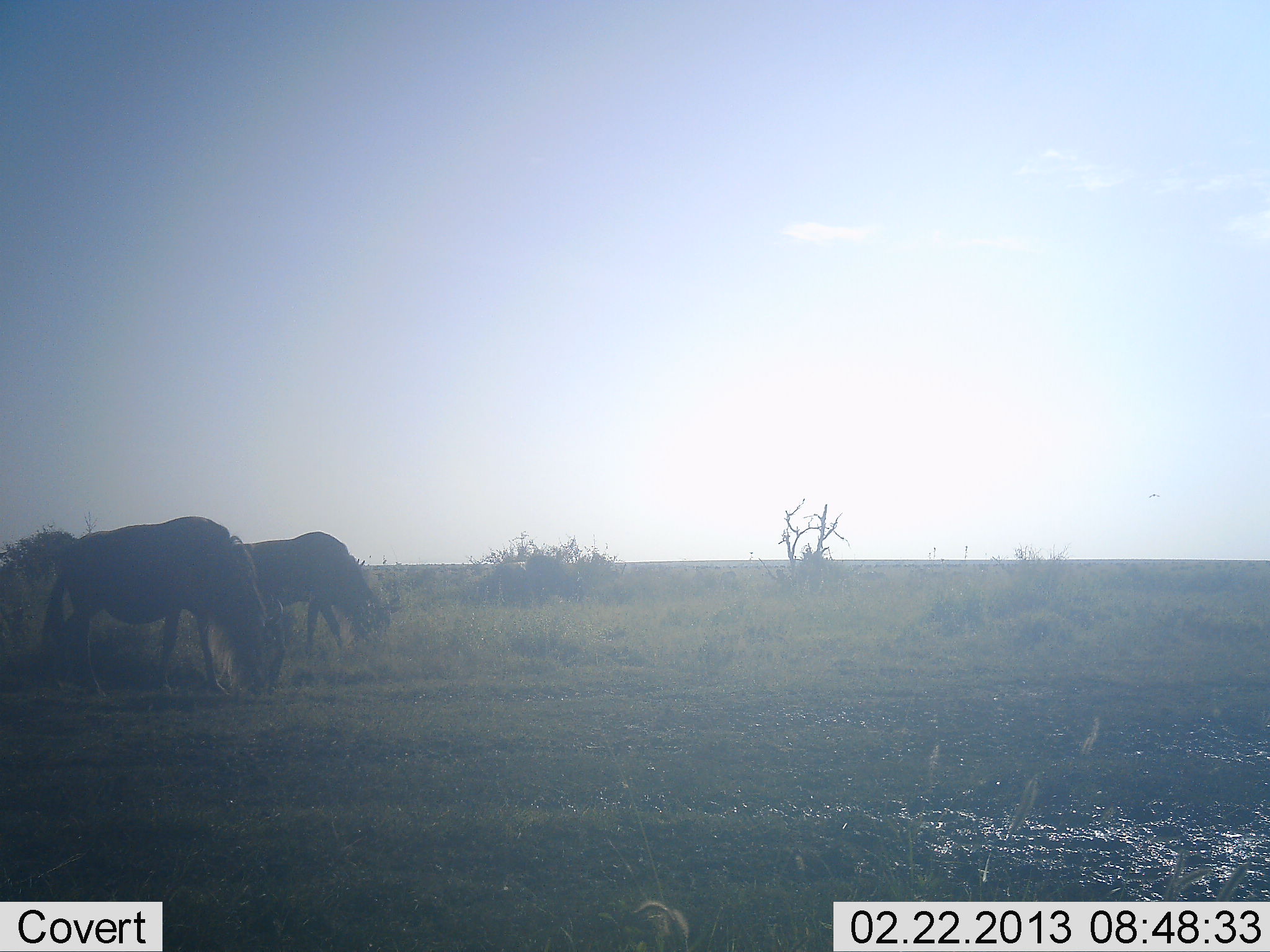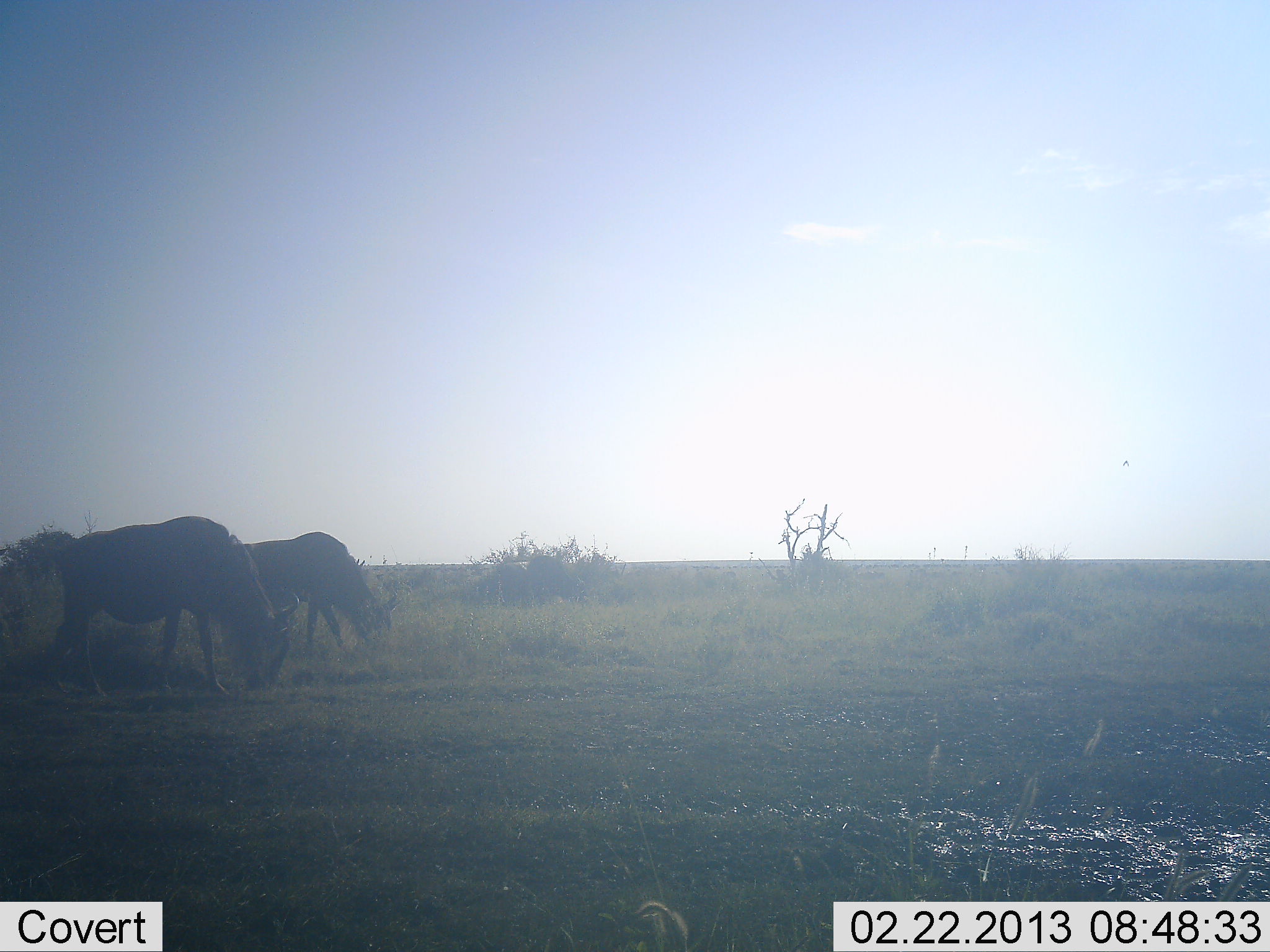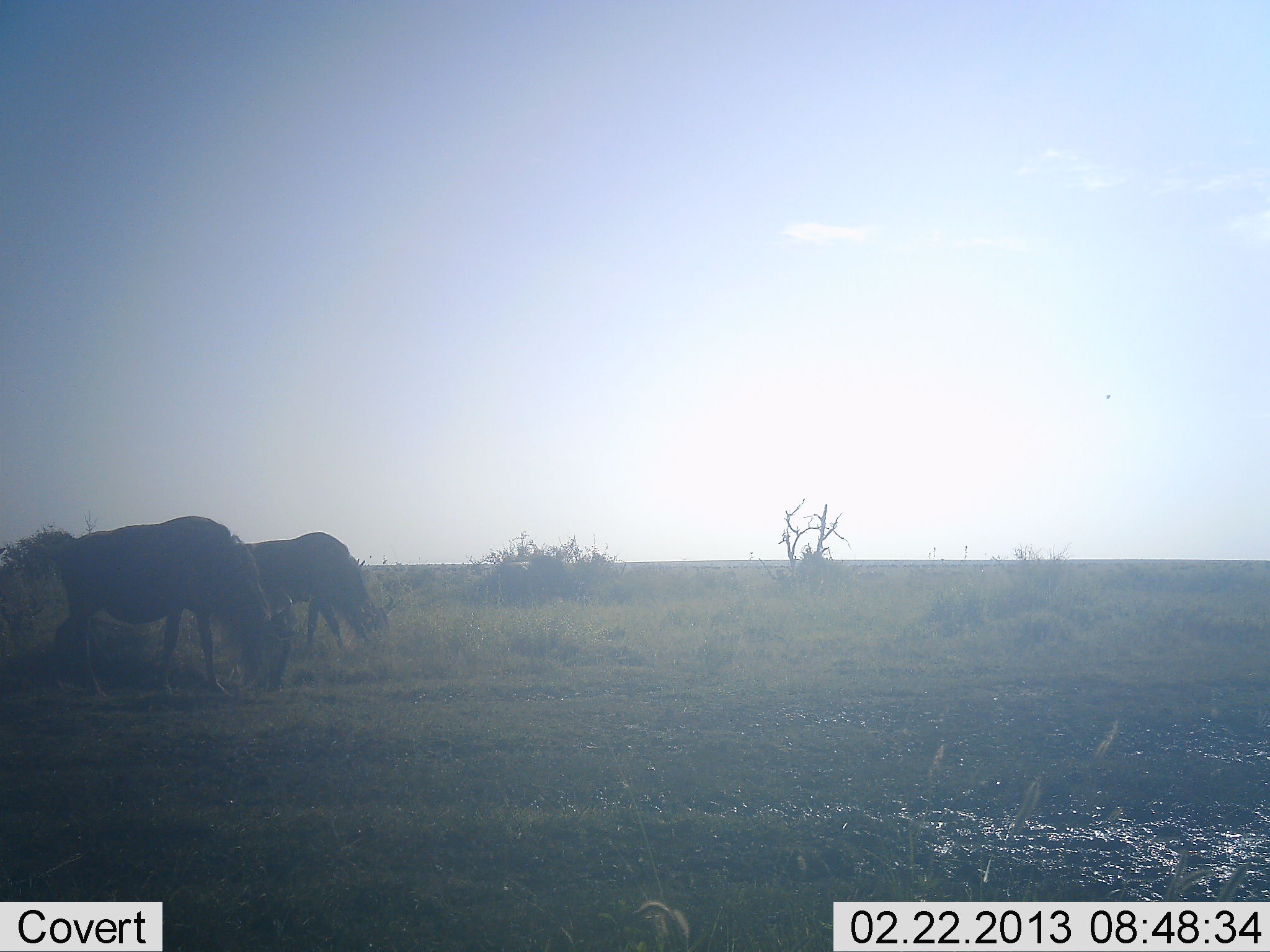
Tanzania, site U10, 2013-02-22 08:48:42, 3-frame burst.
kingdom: Animalia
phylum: Chordata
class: Mammalia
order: Artiodactyla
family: Bovidae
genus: Connochaetes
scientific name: Connochaetes taurinus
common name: blue wildebeest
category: wildebeest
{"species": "wildebeest (blue wildebeest) (Connochaetes taurinus)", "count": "2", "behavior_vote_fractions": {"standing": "32%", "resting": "0%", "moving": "0%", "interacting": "0%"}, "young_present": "0%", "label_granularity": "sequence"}